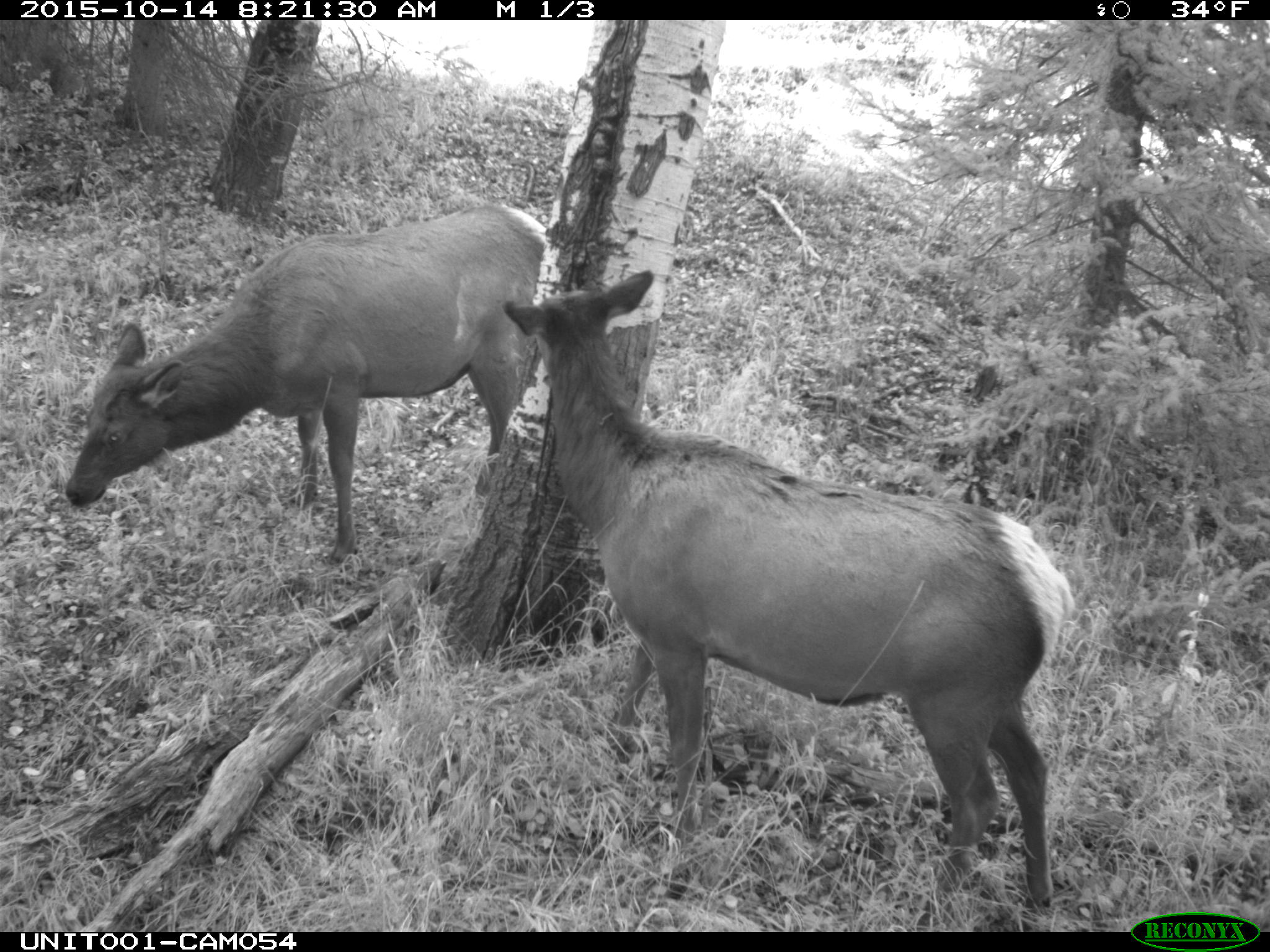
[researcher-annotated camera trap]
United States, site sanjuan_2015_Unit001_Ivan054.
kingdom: Animalia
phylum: Chordata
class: Mammalia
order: Artiodactyla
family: Cervidae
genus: Cervus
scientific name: Cervus elaphus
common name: red deer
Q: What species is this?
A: Cervus elaphus (red deer).